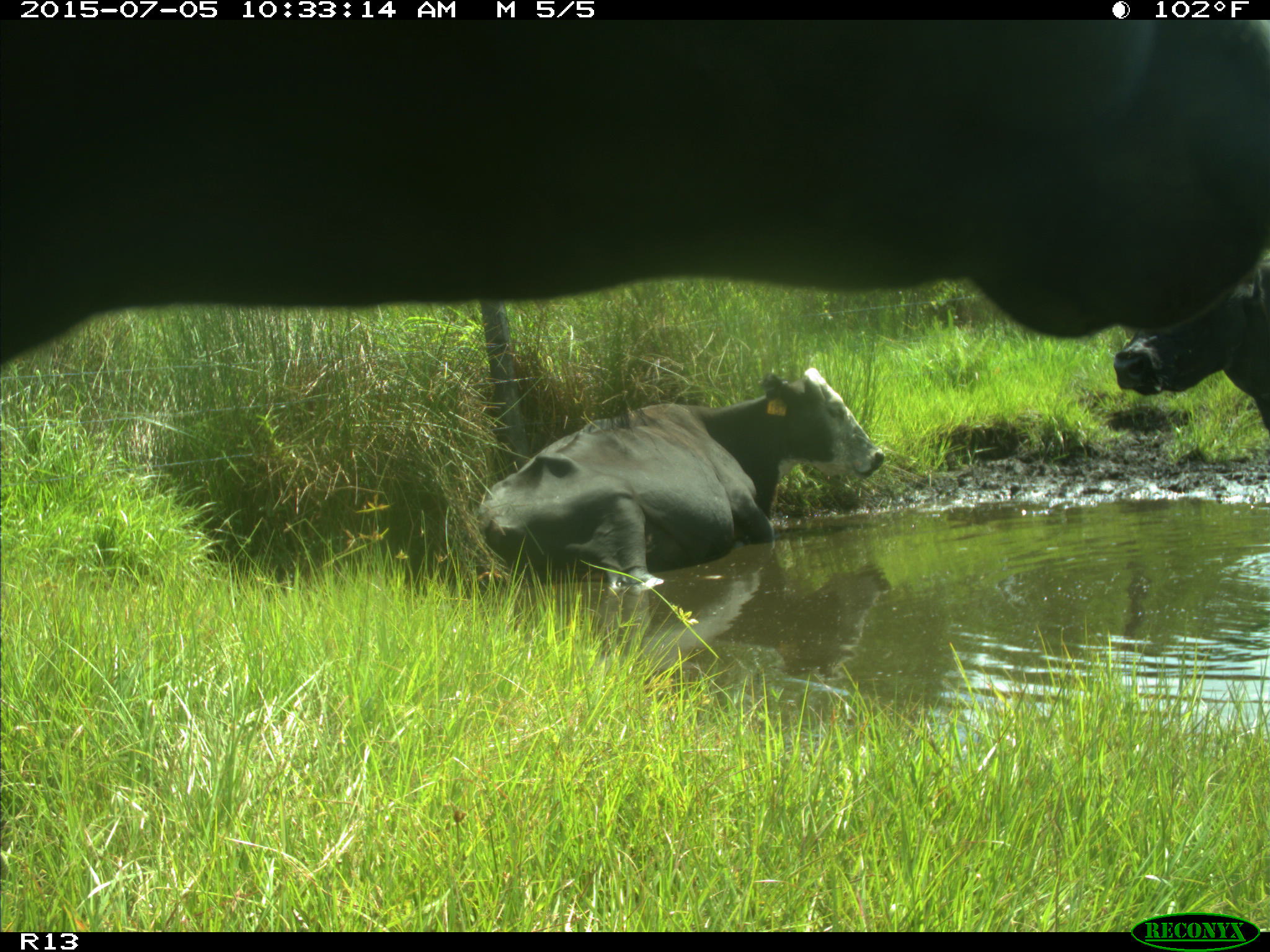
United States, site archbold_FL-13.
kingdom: Animalia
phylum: Chordata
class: Mammalia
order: Artiodactyla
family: Bovidae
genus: Bos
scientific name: Bos taurus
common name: domestic cow